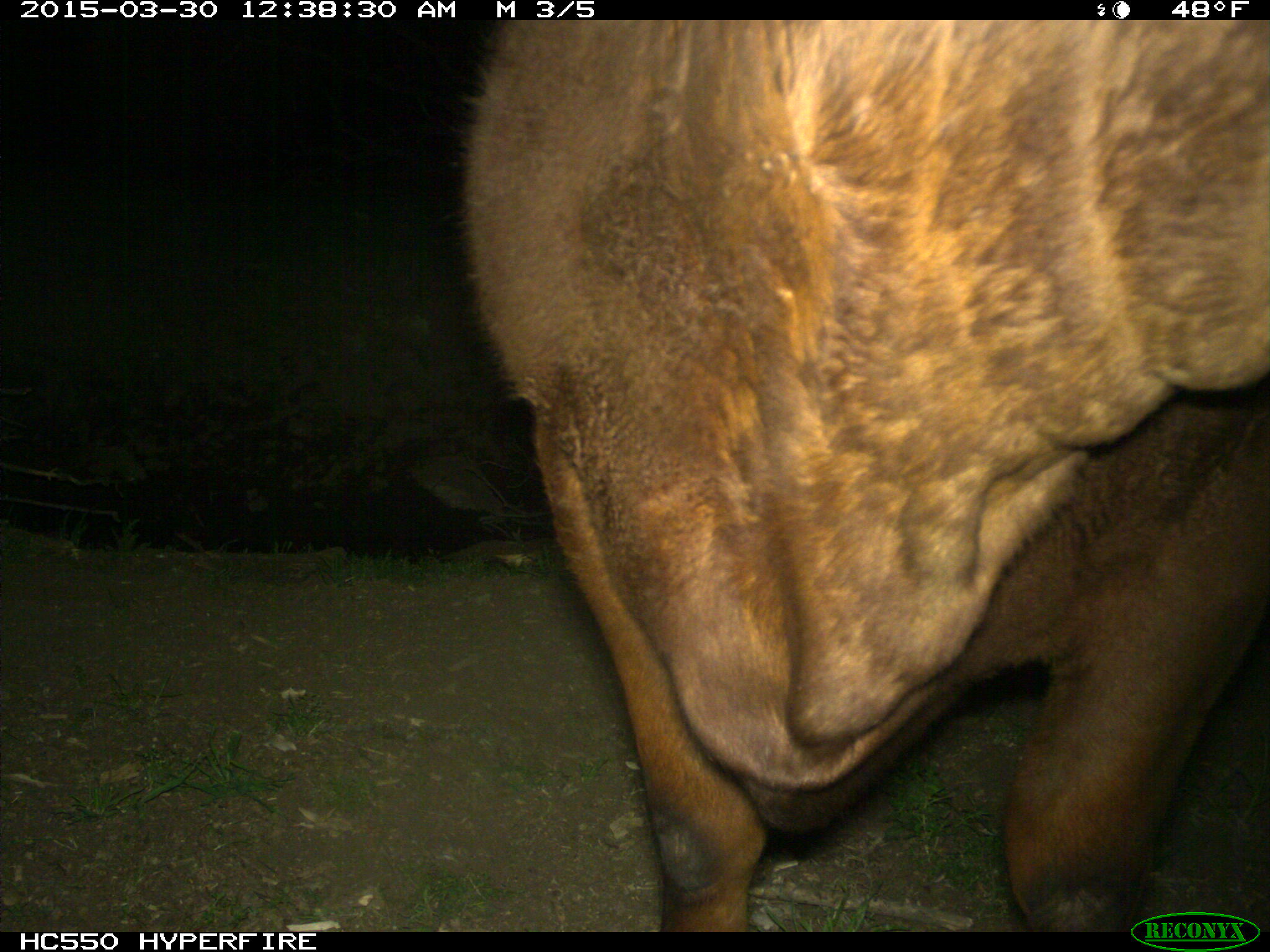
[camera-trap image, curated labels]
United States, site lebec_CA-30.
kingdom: Animalia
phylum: Chordata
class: Mammalia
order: Artiodactyla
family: Bovidae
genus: Bos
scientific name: Bos taurus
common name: domestic cow